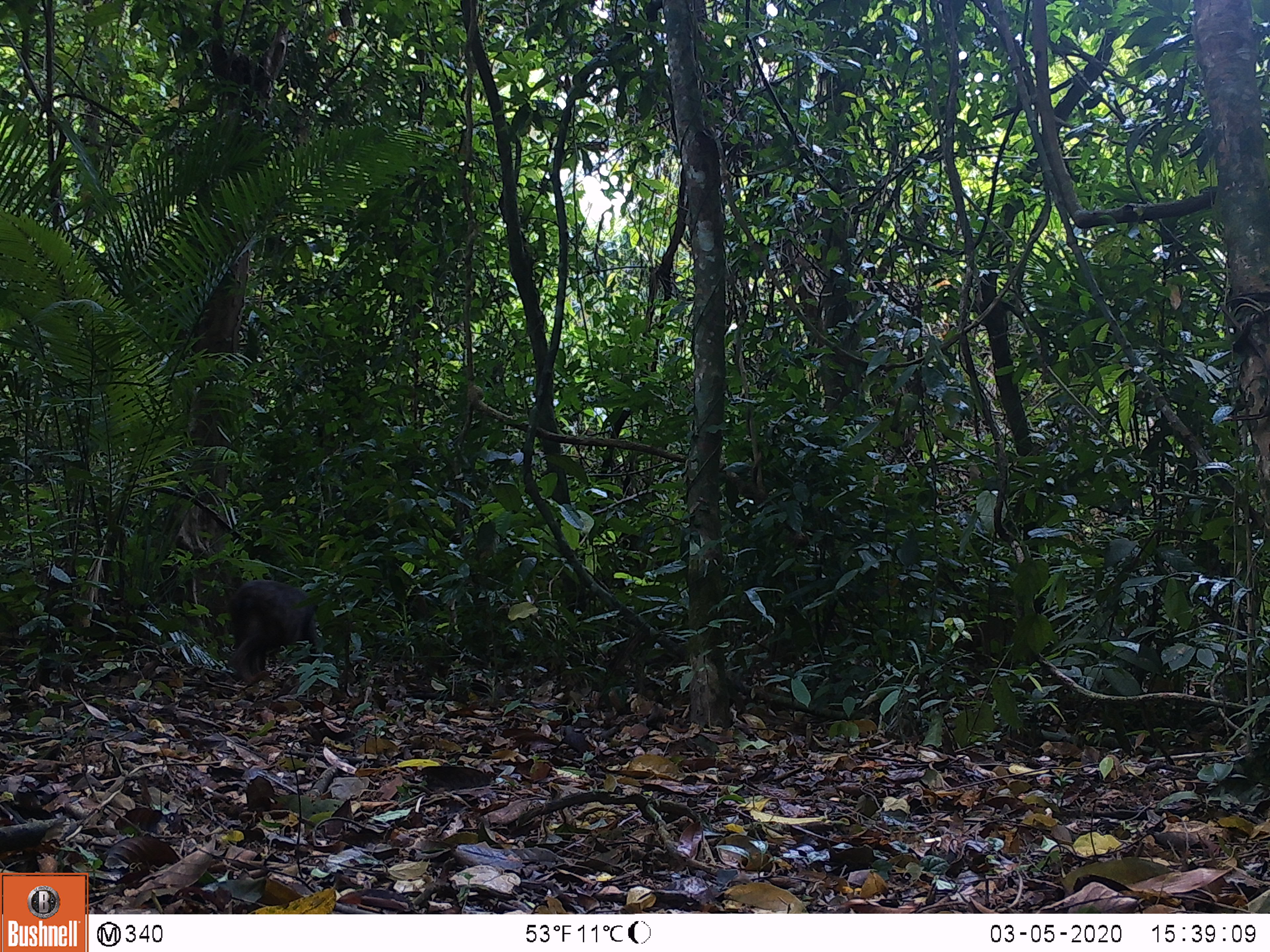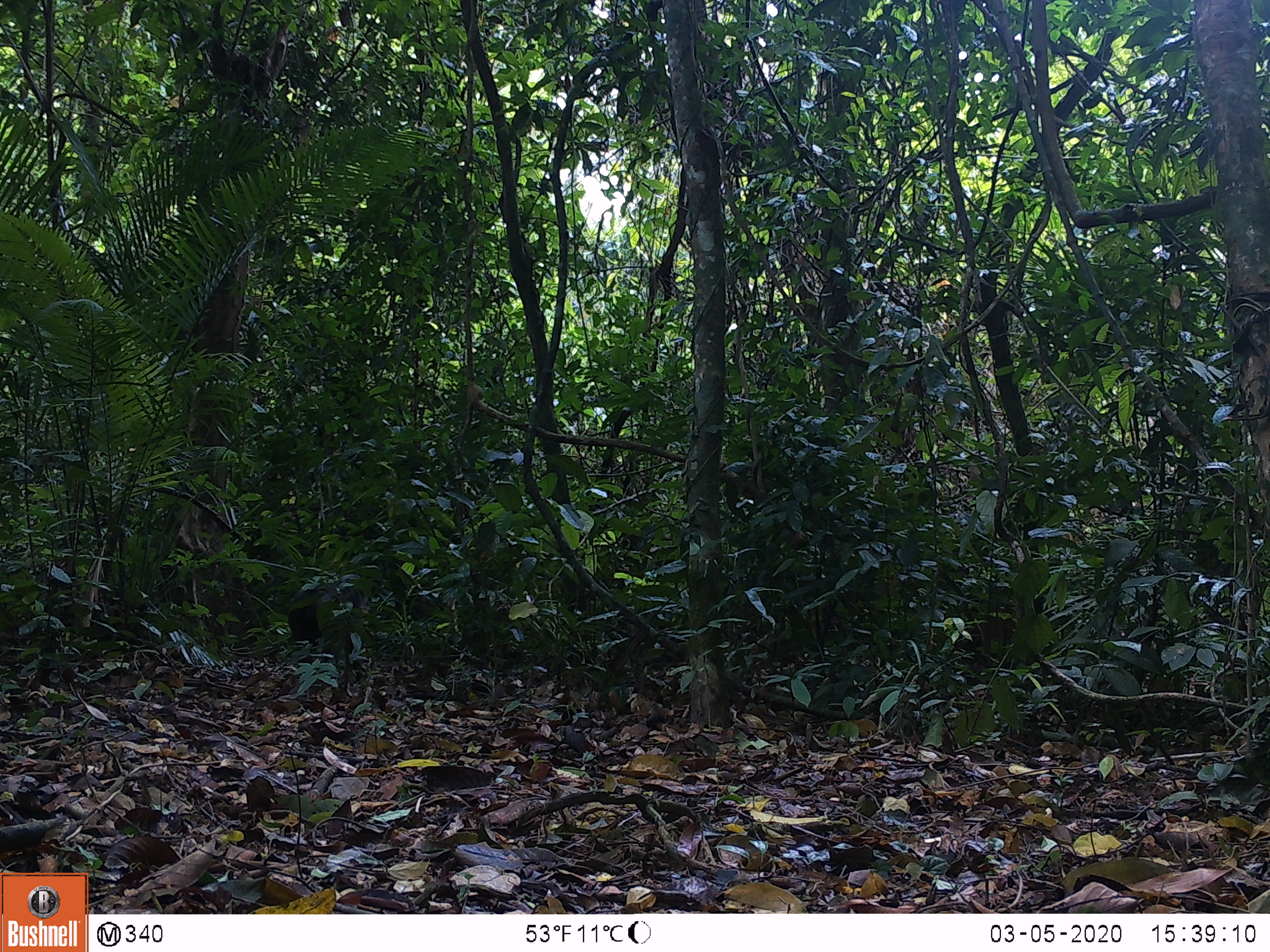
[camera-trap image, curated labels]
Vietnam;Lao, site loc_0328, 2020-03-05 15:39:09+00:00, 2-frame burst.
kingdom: Animalia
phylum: Chordata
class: Mammalia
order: Primates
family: Cercopithecidae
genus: Macaca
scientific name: Macaca arctoides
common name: stump-tailed macaque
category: stump tailed macaque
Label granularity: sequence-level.